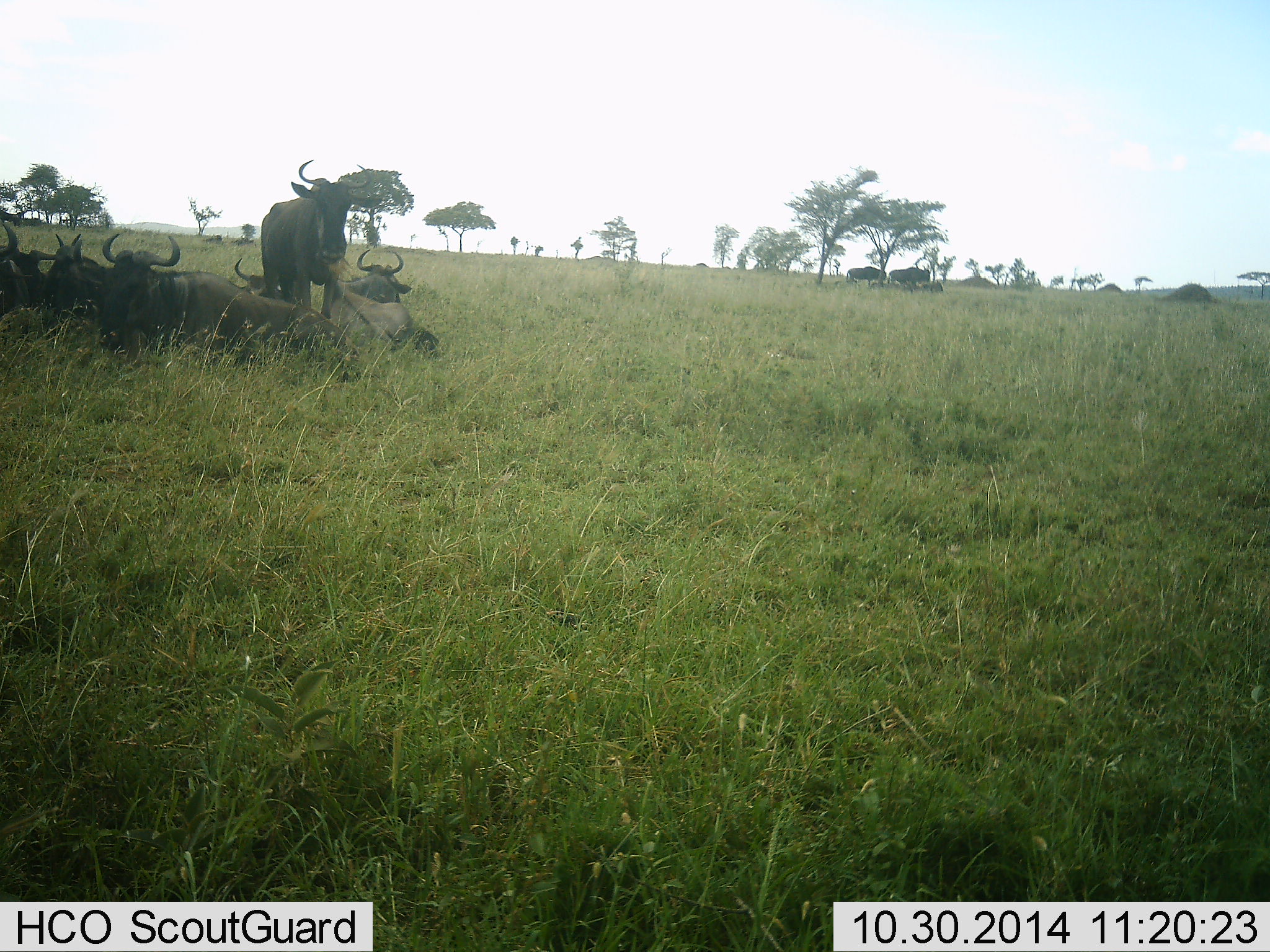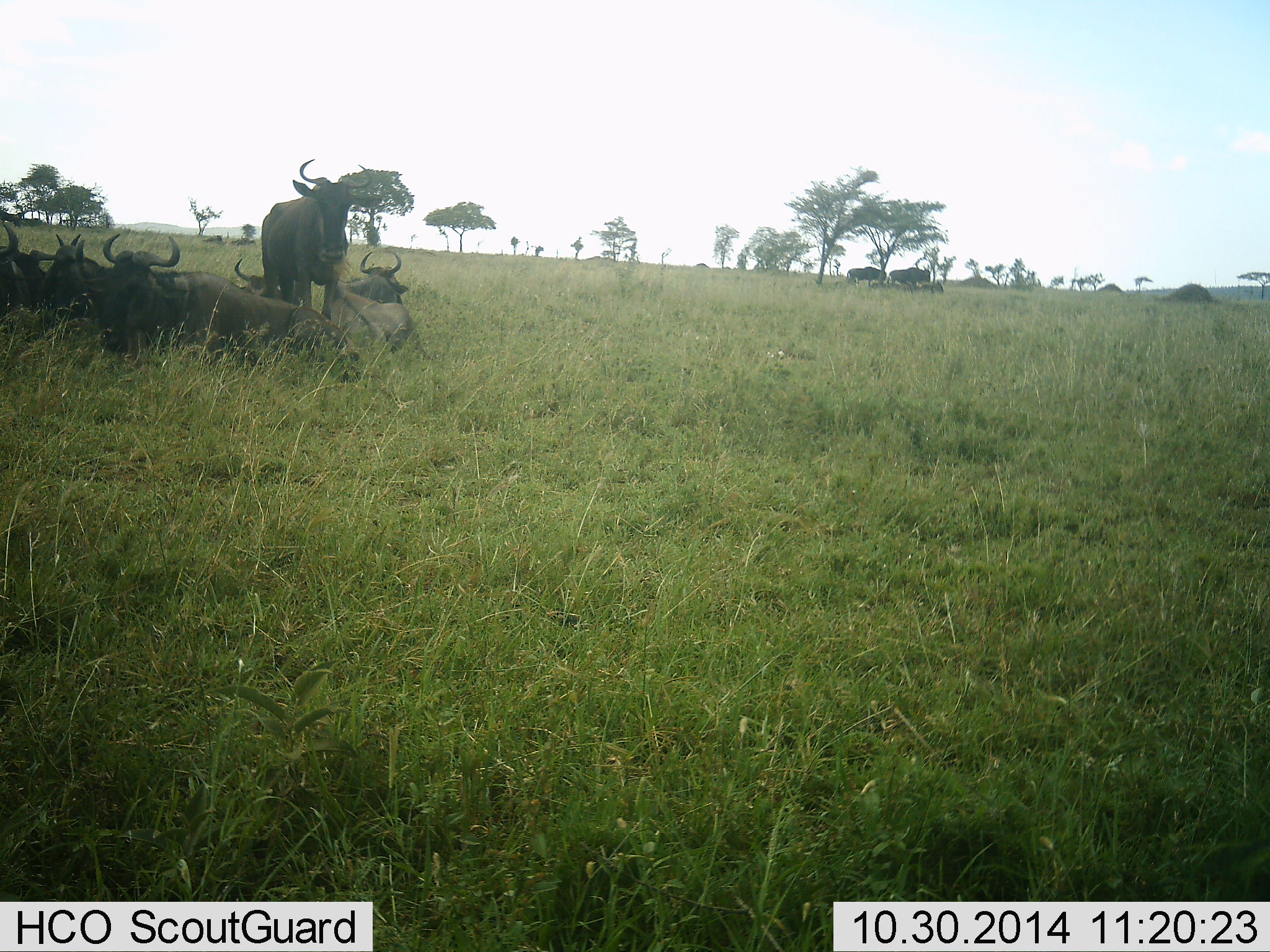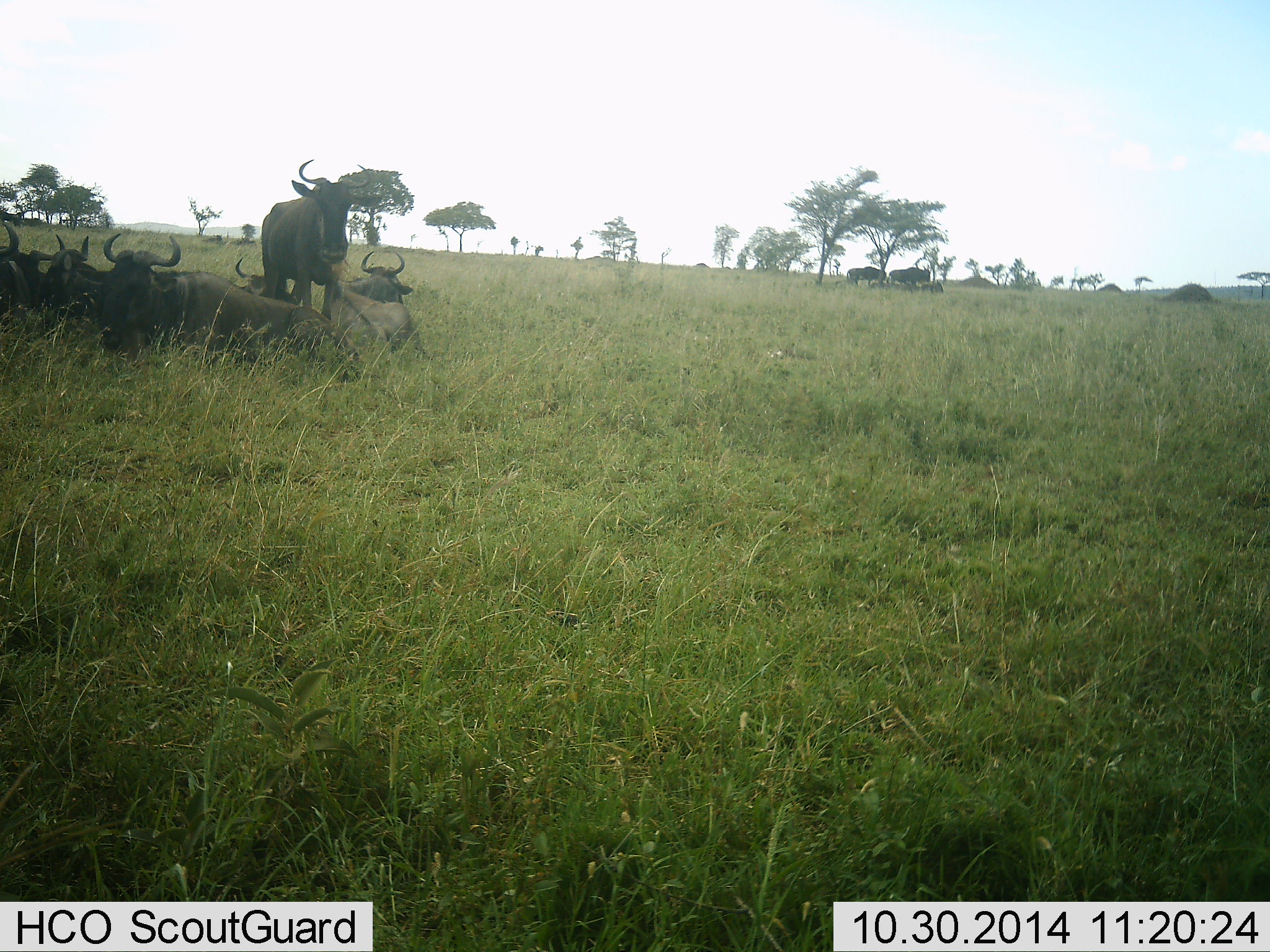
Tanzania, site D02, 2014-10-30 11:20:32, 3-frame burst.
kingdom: Animalia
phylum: Chordata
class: Mammalia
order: Artiodactyla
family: Bovidae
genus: Connochaetes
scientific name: Connochaetes taurinus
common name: blue wildebeest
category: wildebeest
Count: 11-50.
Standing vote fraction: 70%.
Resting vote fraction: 100%.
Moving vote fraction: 0%.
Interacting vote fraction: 0%.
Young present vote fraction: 0%.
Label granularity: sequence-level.